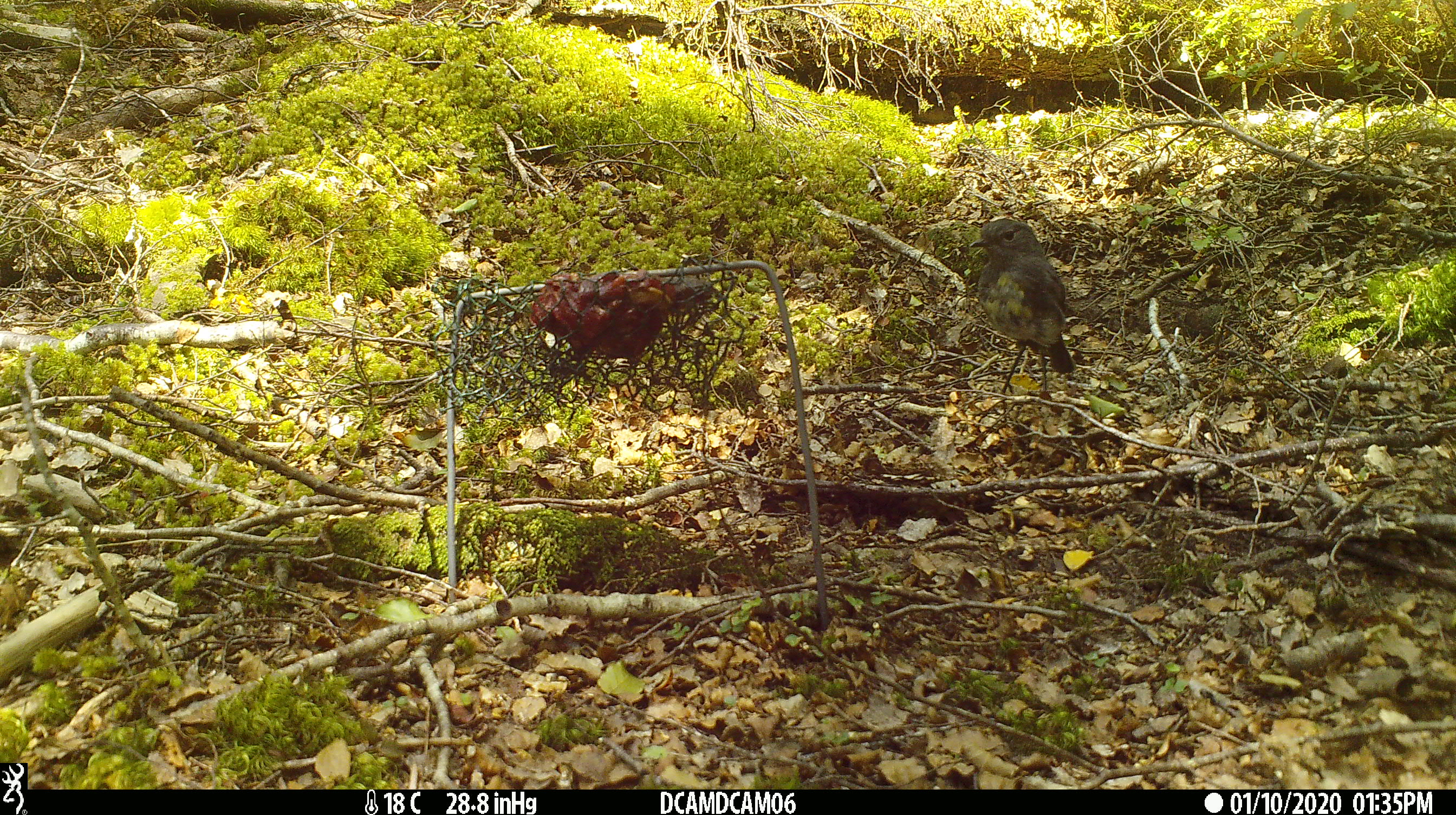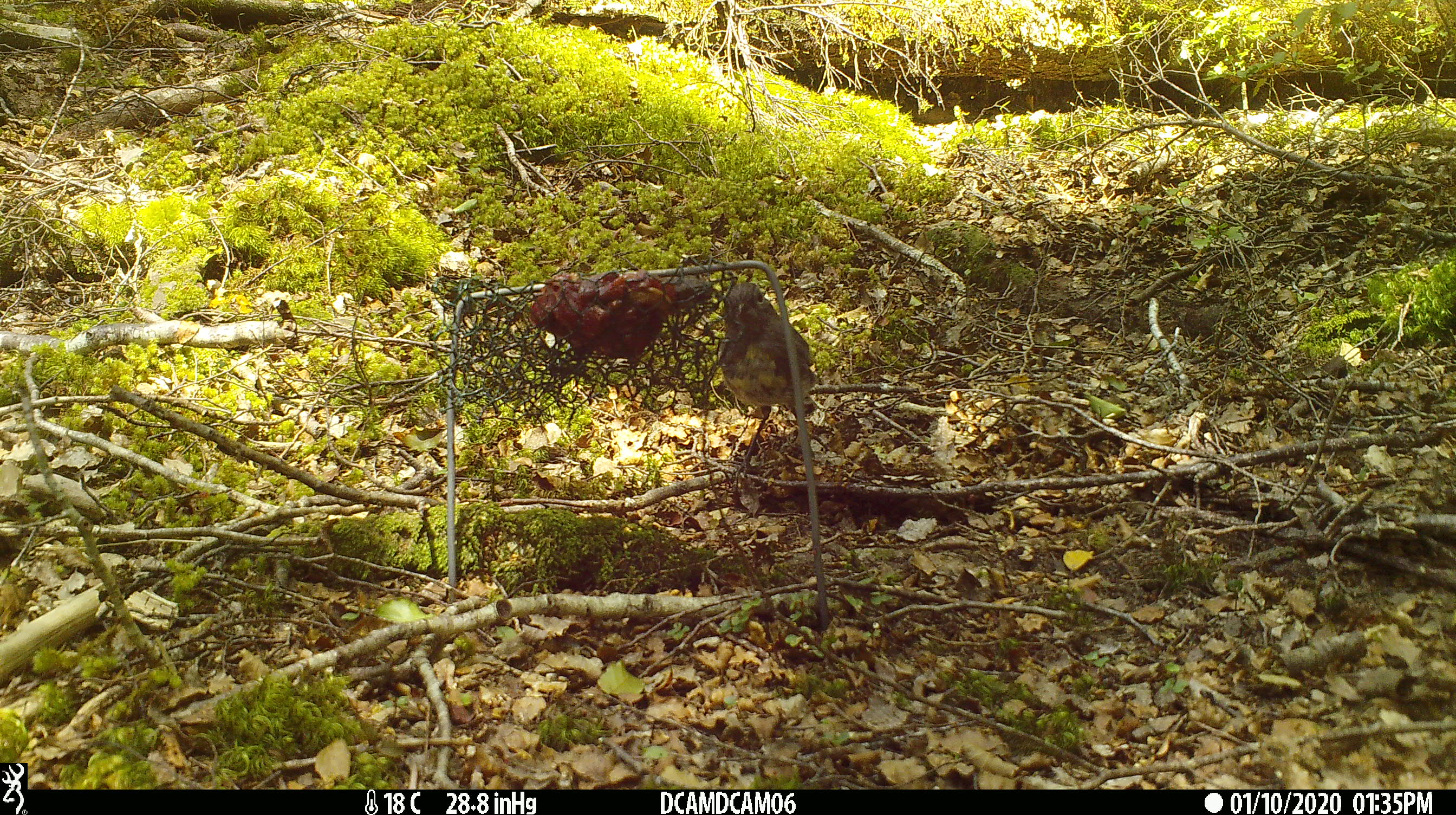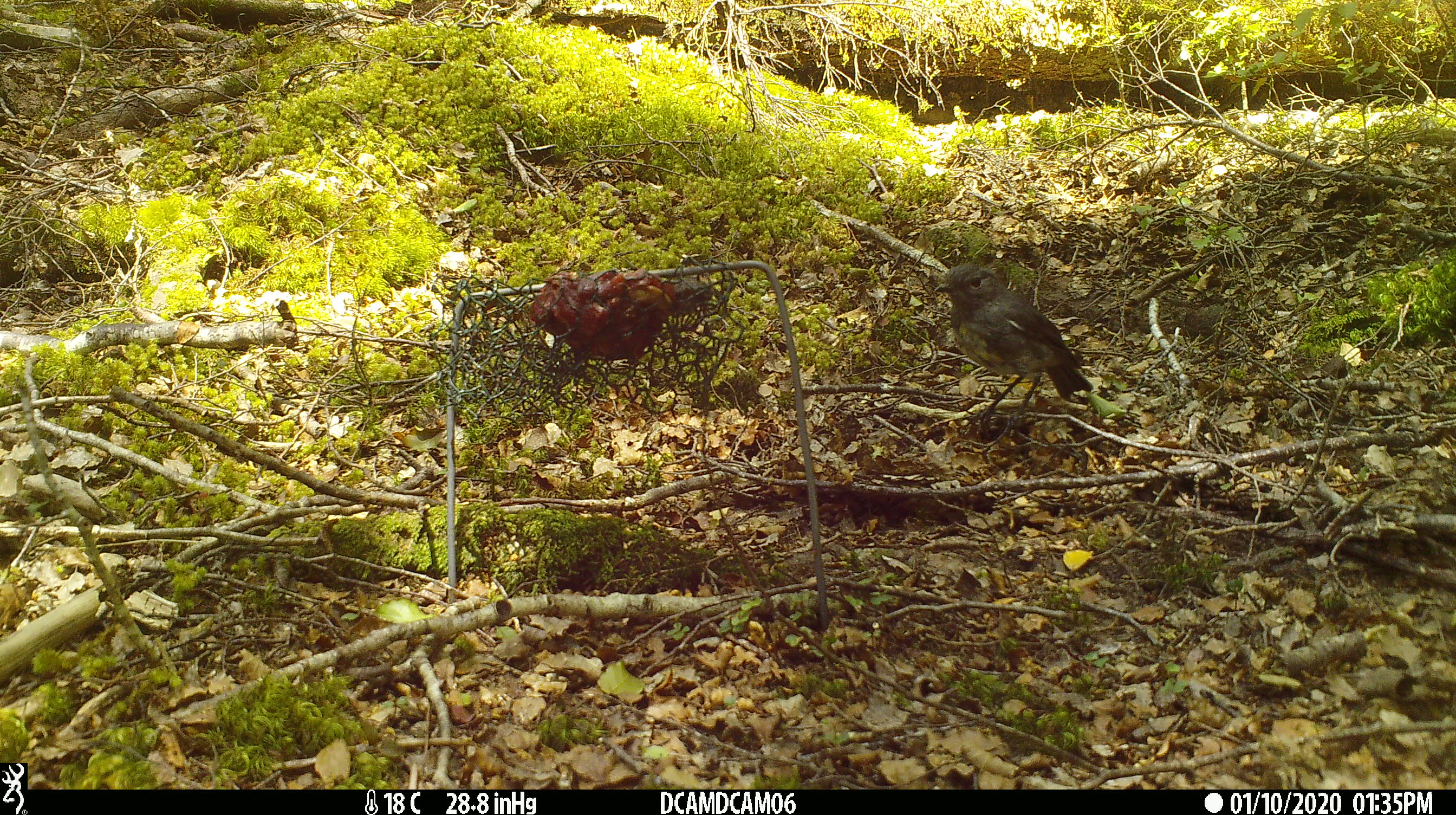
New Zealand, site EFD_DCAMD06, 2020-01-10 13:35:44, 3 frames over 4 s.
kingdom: Animalia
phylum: Chordata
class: Aves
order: Passeriformes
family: Petroicidae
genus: Petroica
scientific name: Petroica australis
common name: new zealand robin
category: robin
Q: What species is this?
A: Robin (new zealand robin) (Petroica australis).